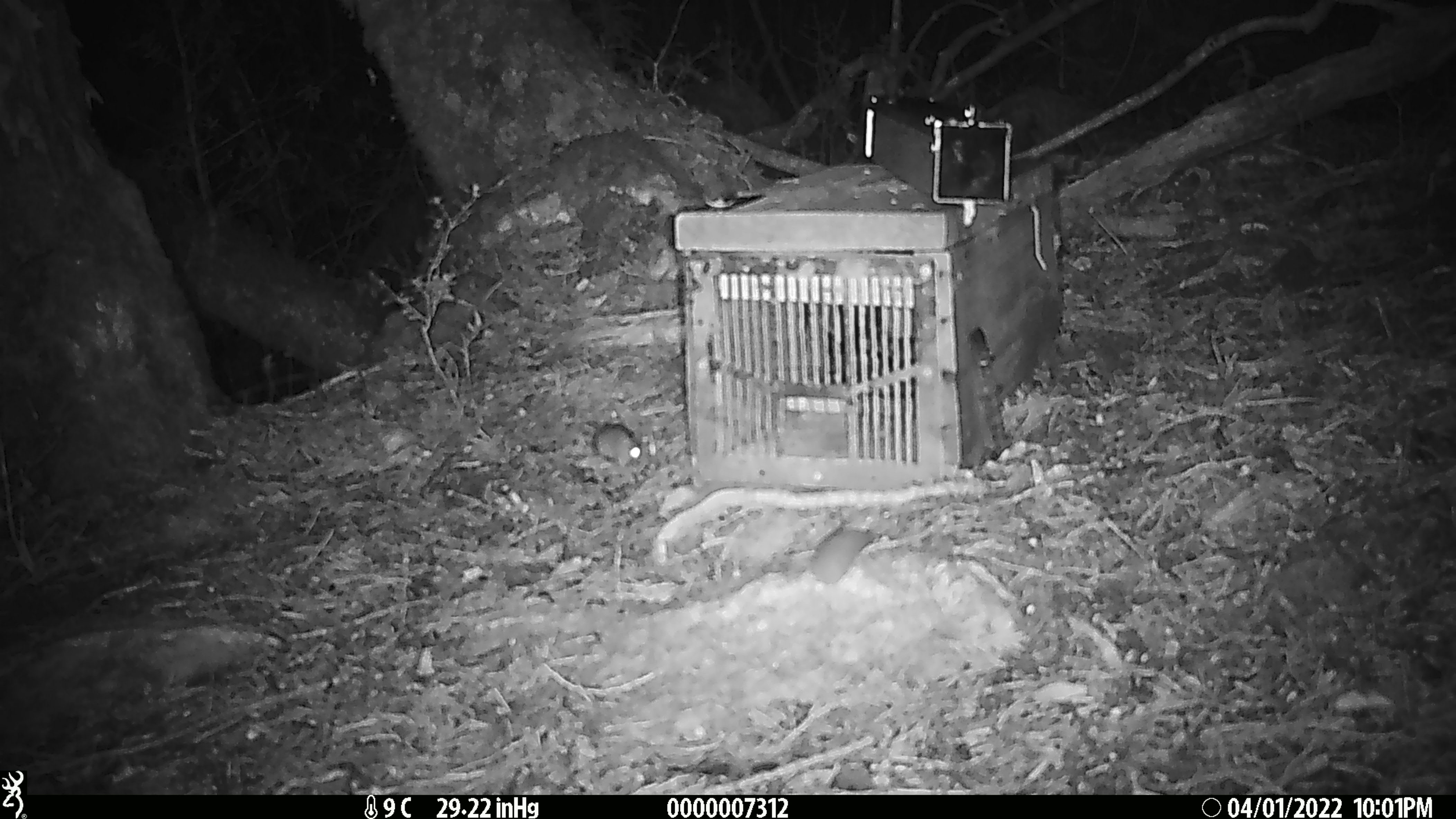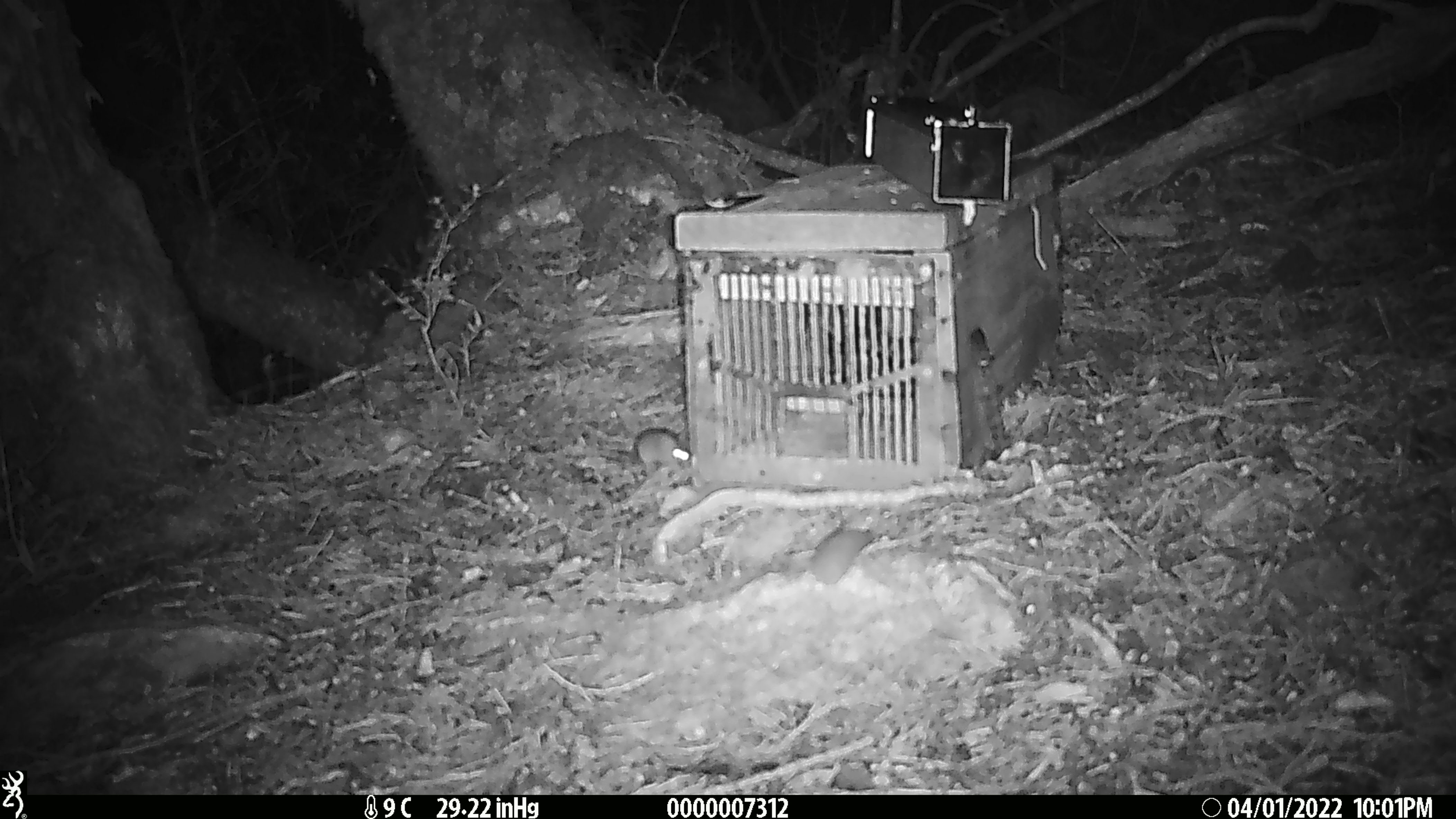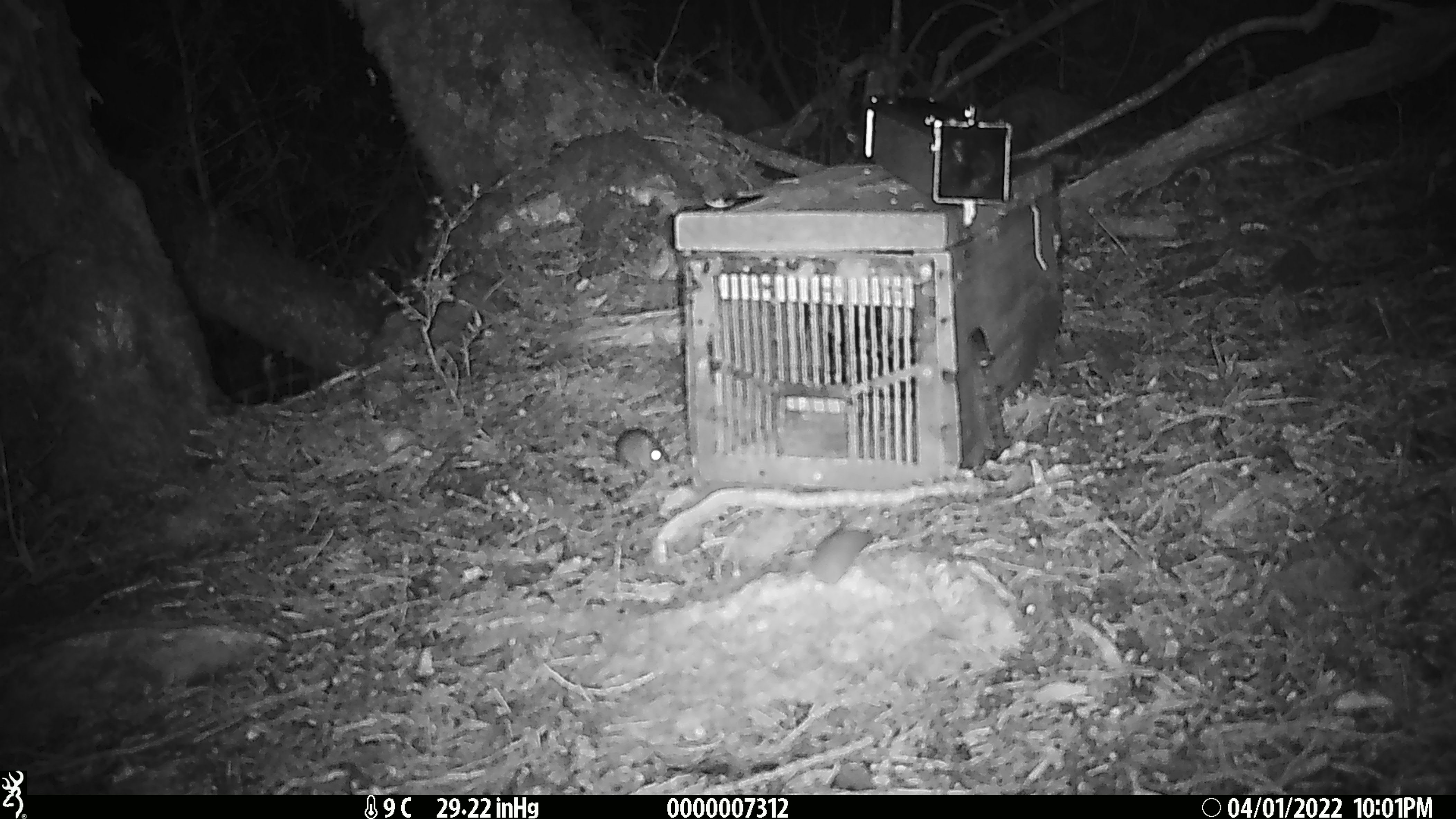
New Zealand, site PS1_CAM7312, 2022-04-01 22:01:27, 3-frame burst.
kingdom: Animalia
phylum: Chordata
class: Mammalia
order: Rodentia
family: Muridae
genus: Mus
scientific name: Mus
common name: mouse